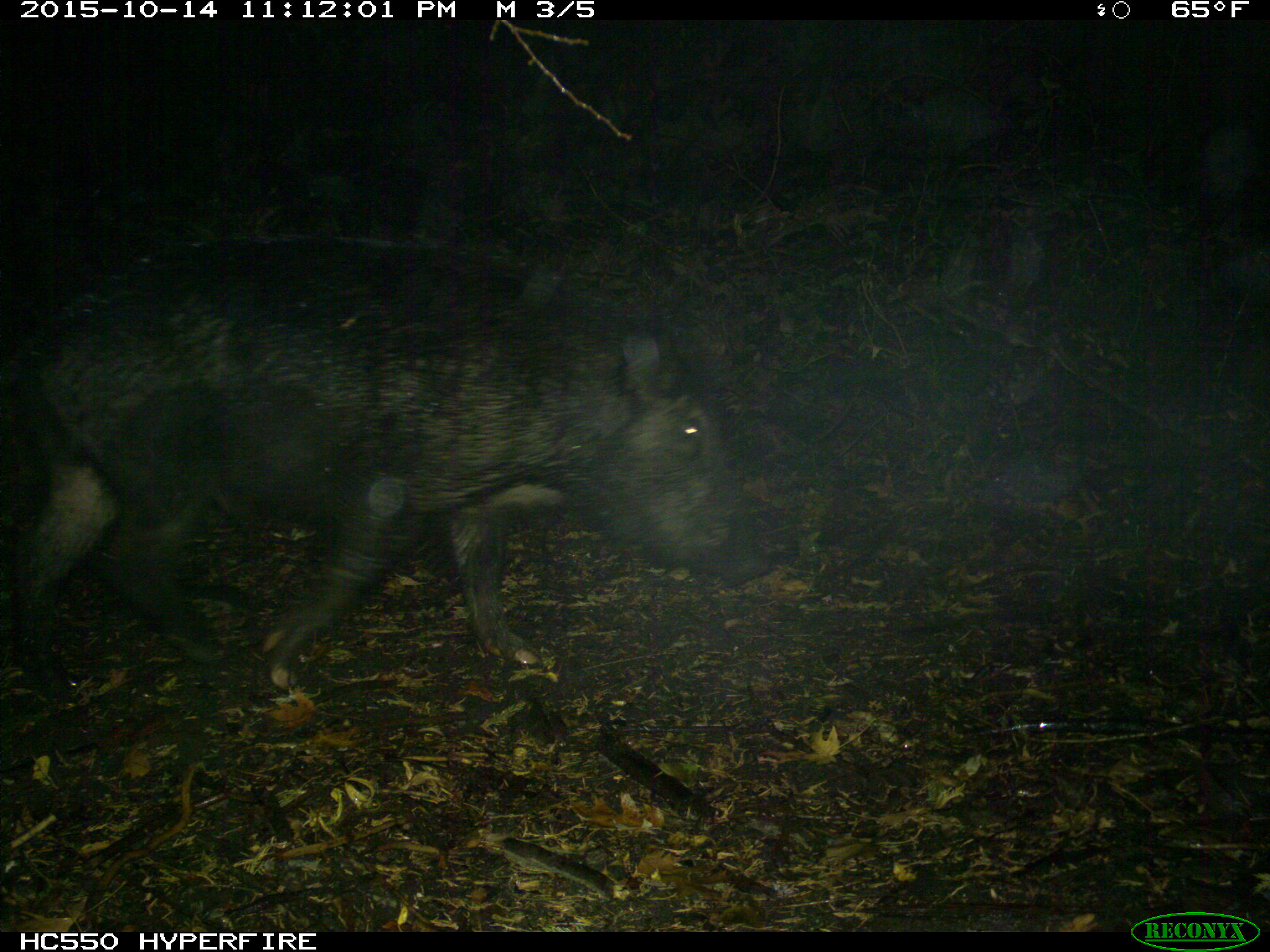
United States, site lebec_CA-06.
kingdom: Animalia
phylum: Chordata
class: Mammalia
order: Artiodactyla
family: Suidae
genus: Sus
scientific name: Sus scrofa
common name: wild boar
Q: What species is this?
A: Sus scrofa (wild boar).